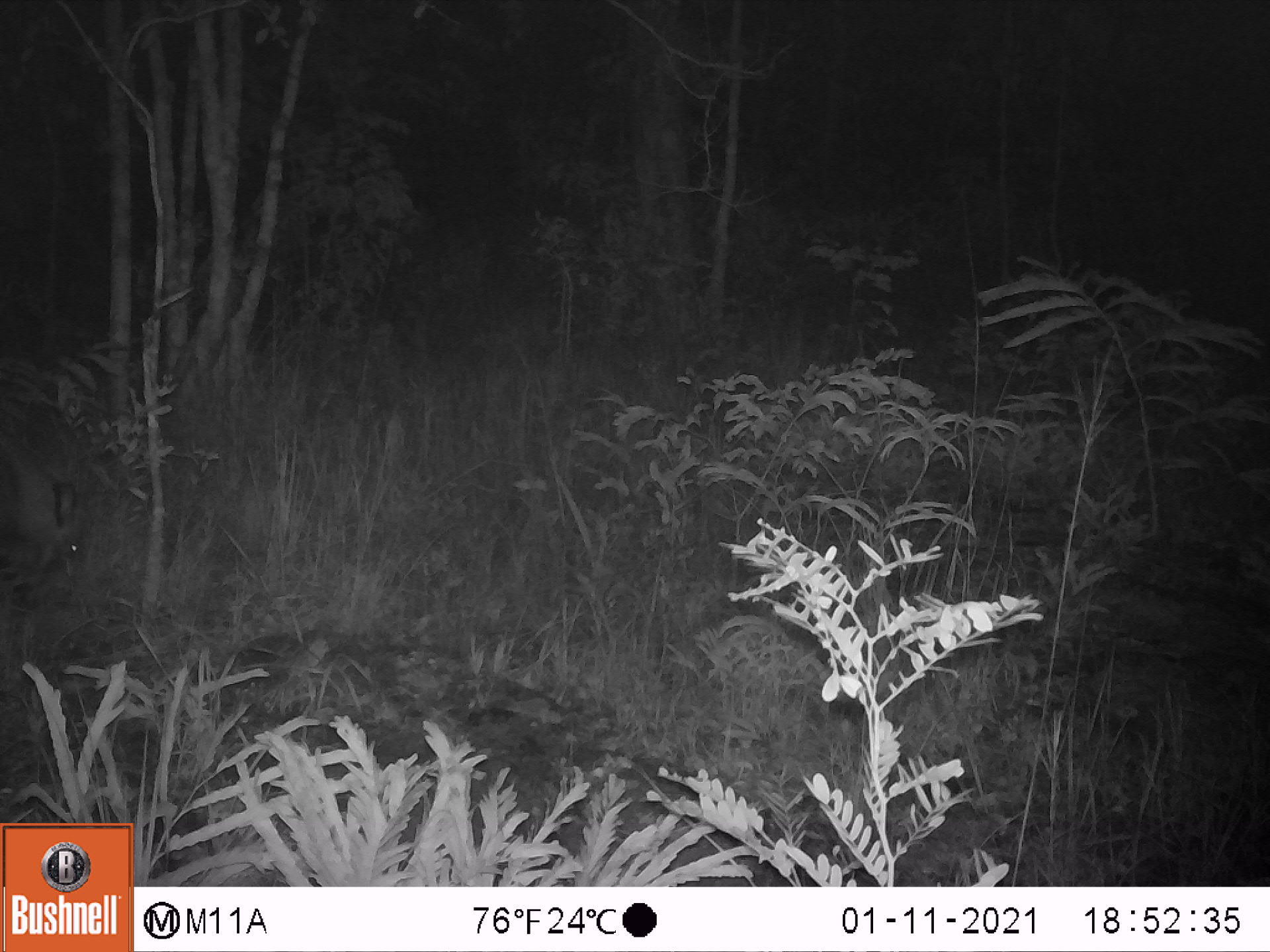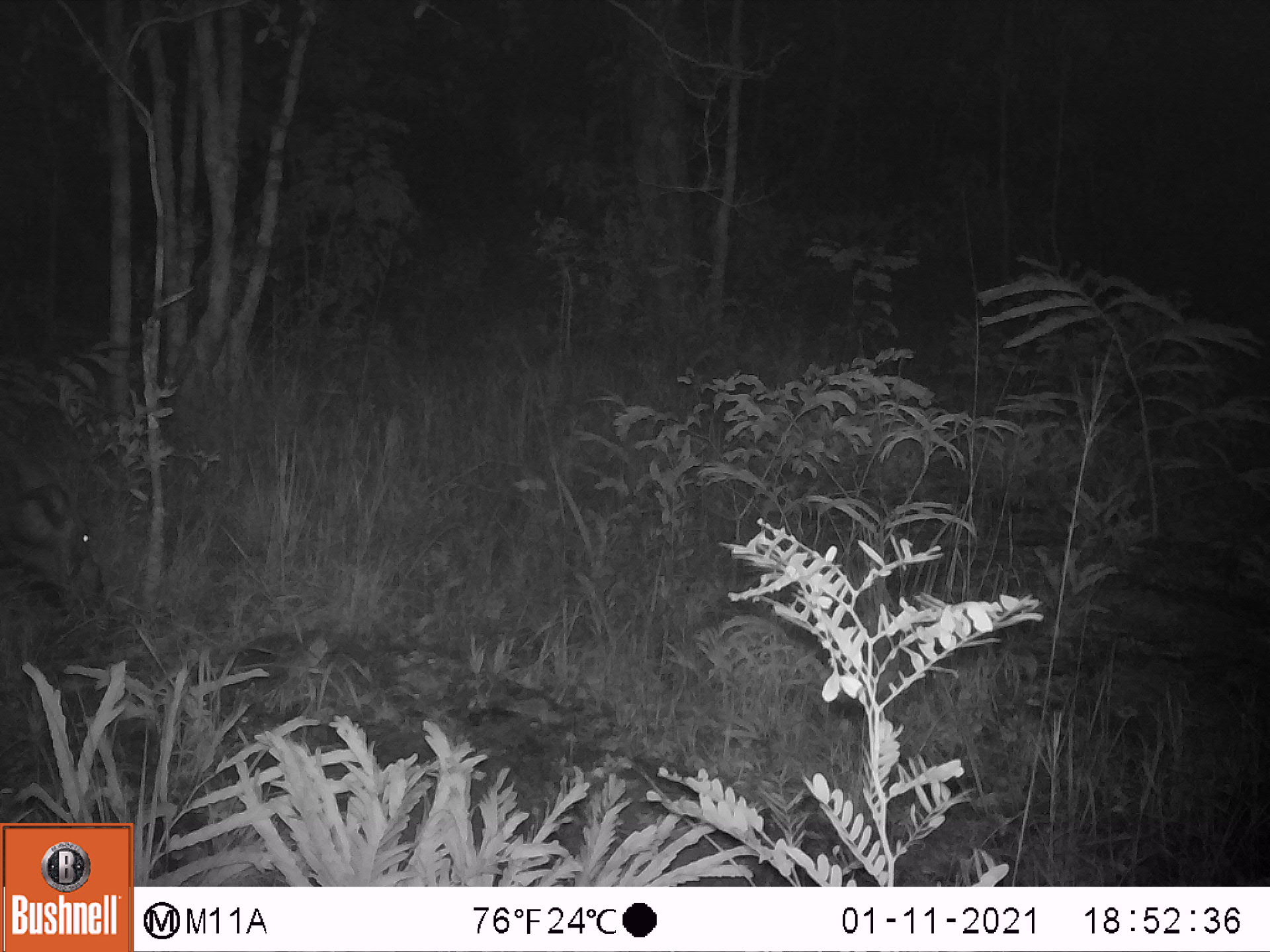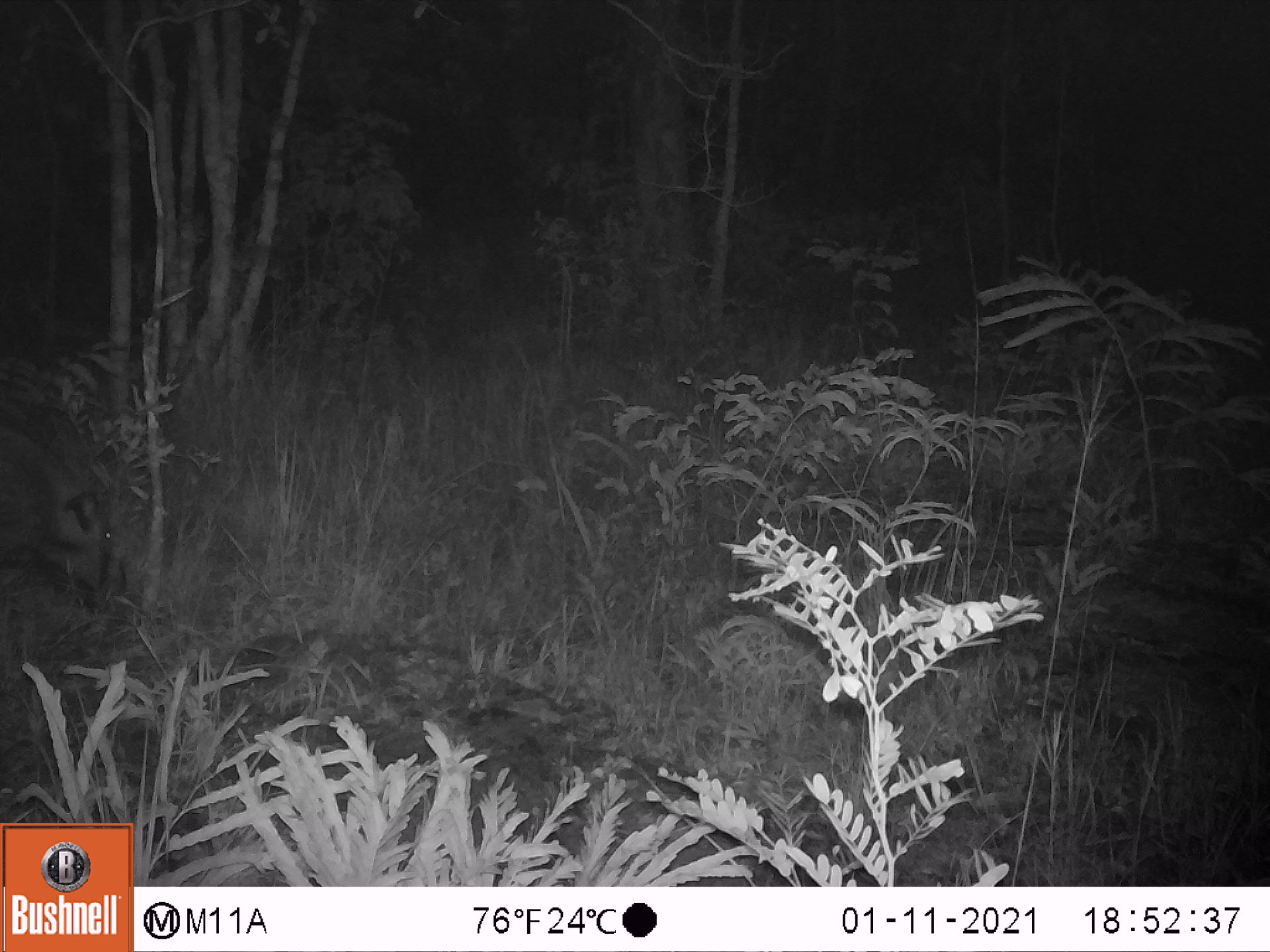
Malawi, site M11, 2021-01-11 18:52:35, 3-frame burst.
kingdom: Animalia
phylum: Chordata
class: Mammalia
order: Artiodactyla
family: Suidae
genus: Potamochoerus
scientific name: Potamochoerus larvatus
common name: bushpig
Bushpig (Potamochoerus larvatus), count 1.